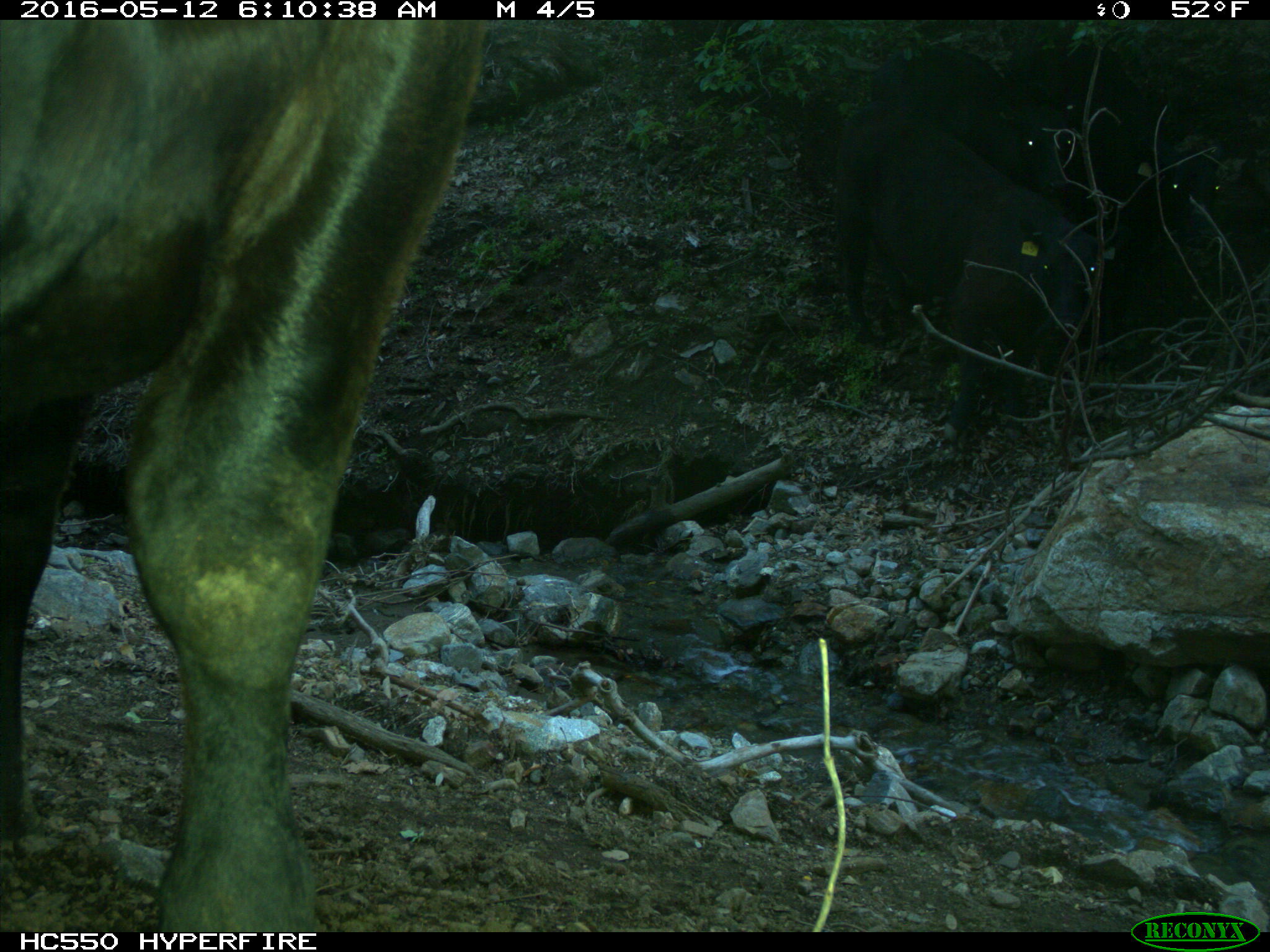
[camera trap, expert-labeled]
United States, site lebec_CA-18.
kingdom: Animalia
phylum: Chordata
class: Mammalia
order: Artiodactyla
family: Bovidae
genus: Bos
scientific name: Bos taurus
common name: domestic cow